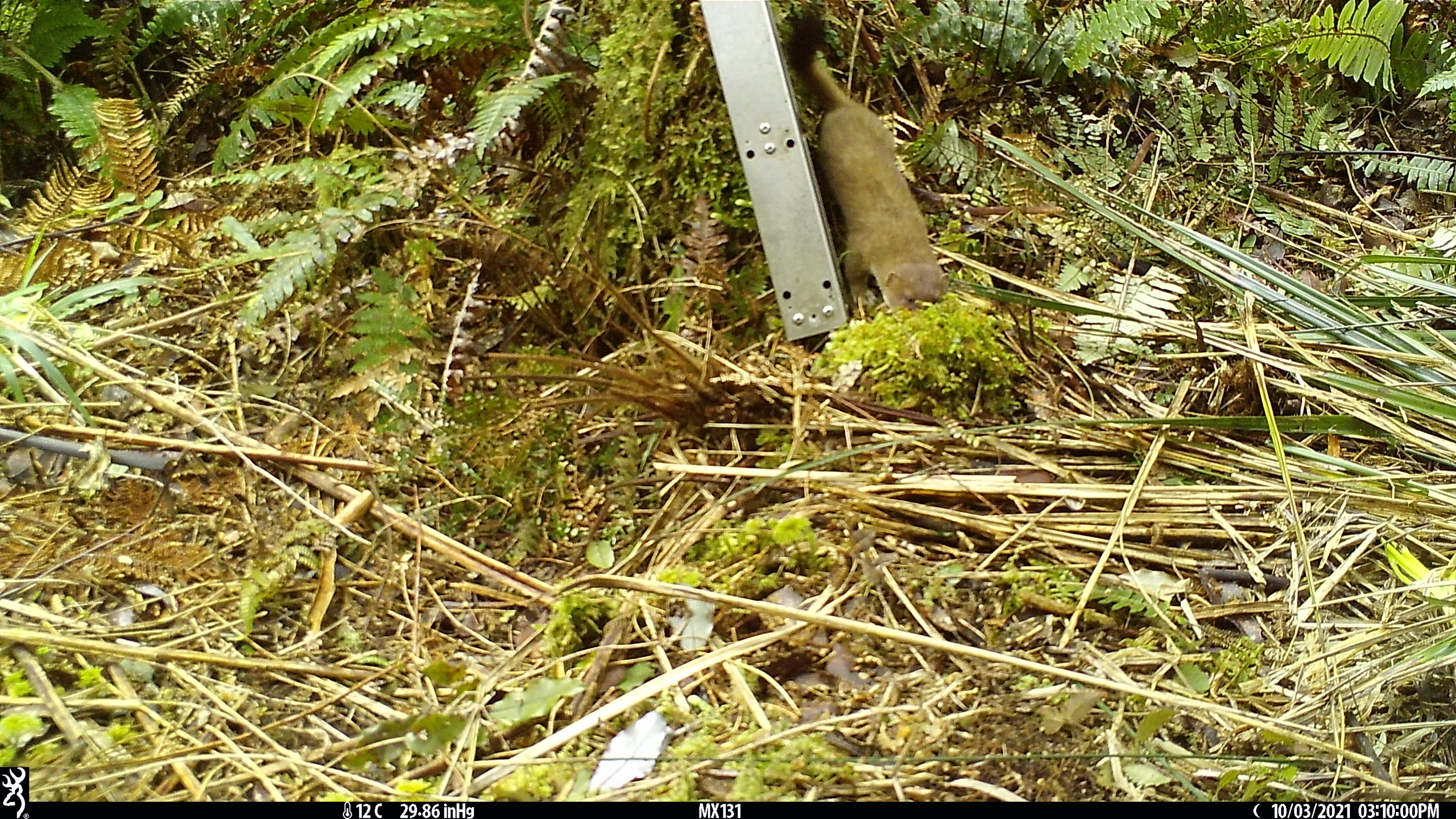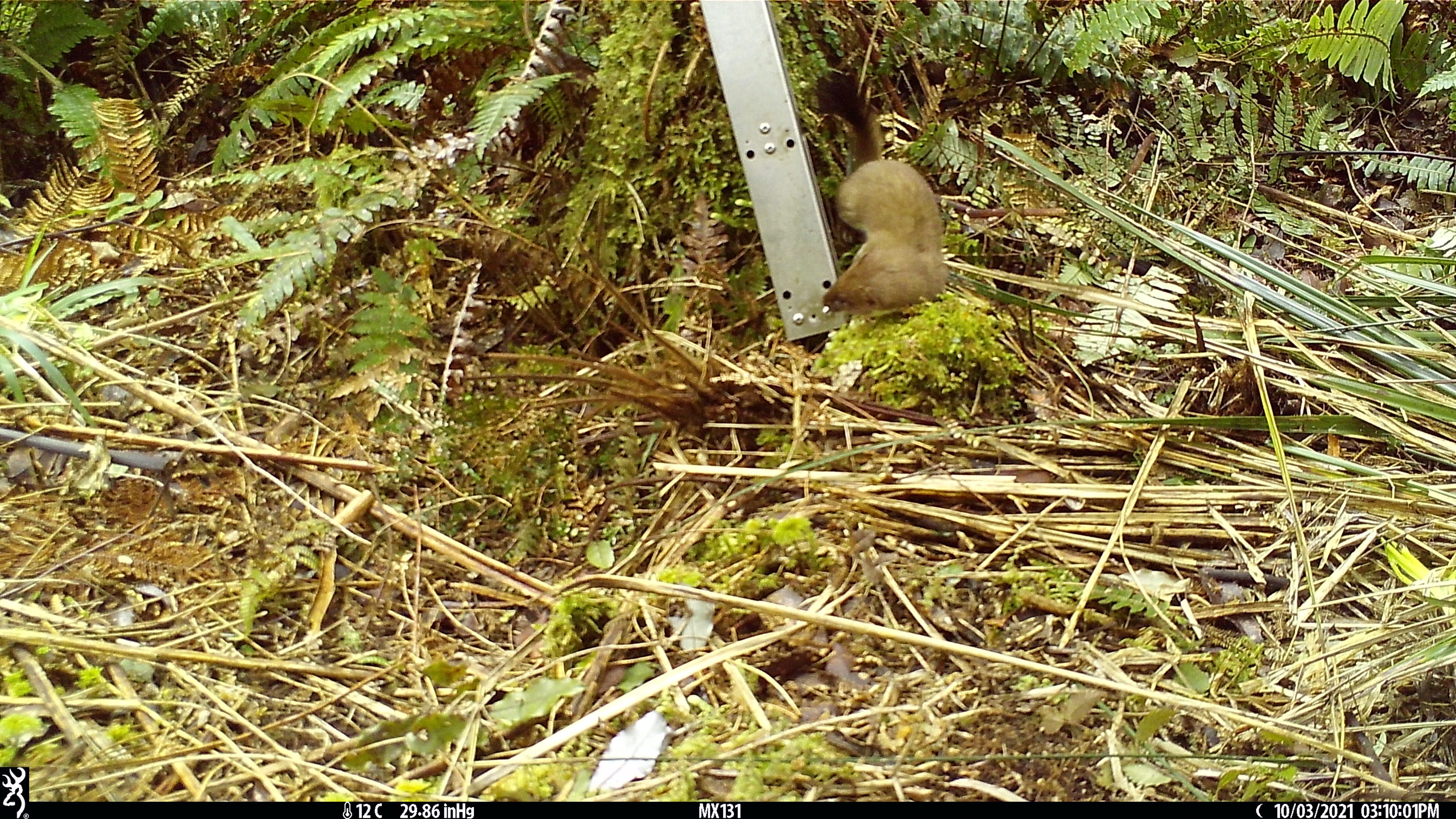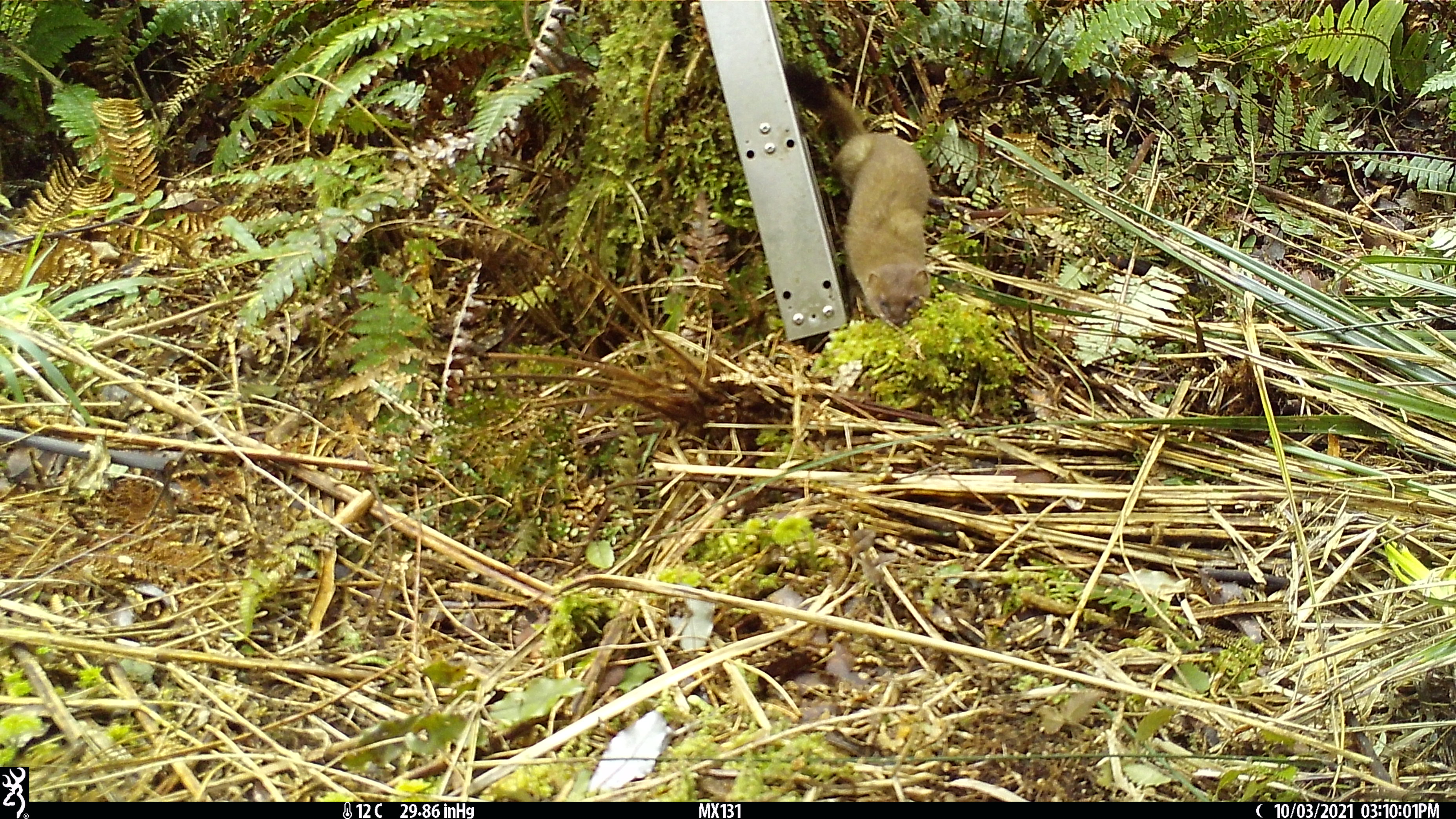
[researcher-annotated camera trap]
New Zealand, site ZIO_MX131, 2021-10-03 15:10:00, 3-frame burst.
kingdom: Animalia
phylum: Chordata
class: Mammalia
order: Carnivora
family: Mustelidae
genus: Mustela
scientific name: Mustela erminea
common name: stoat